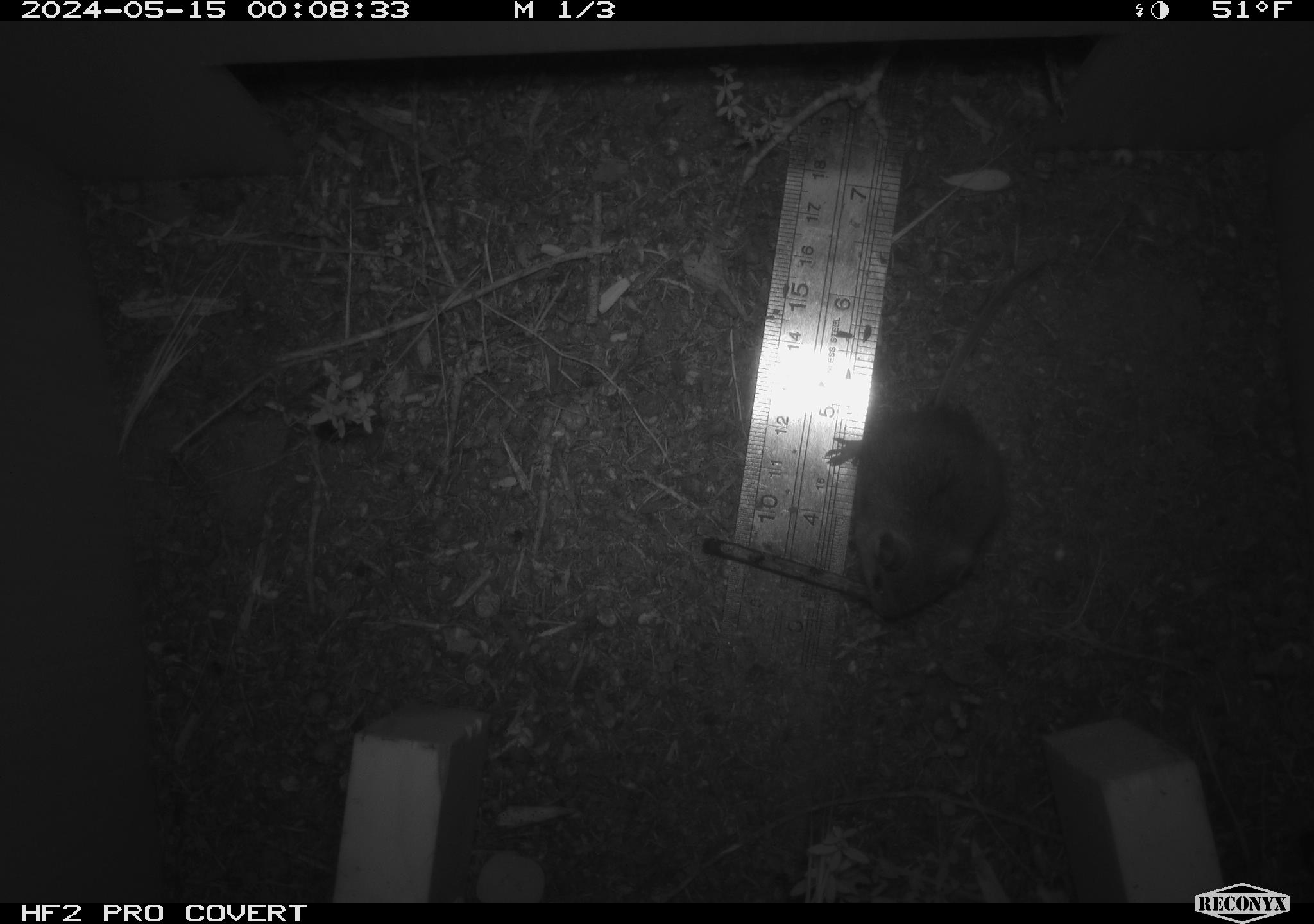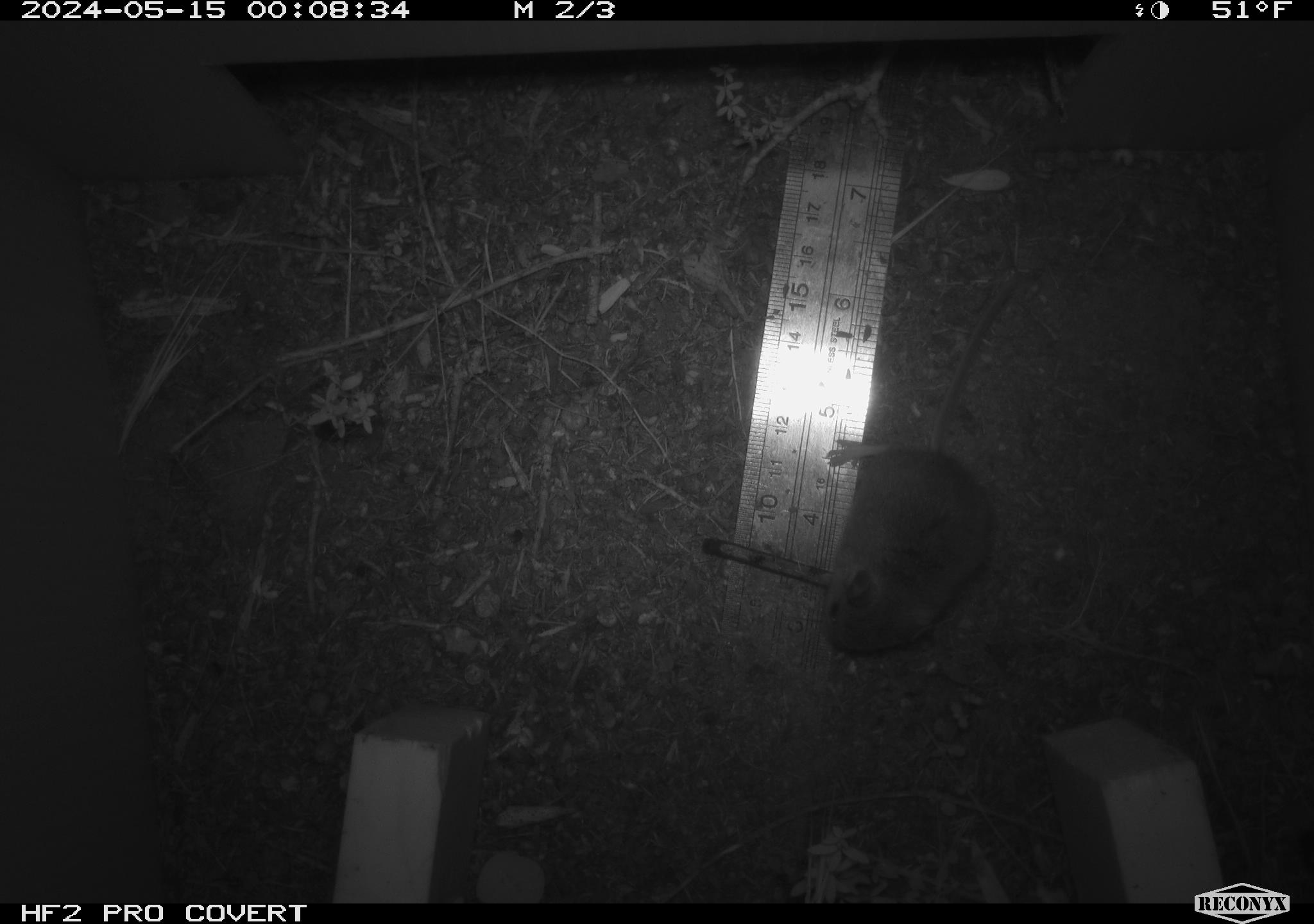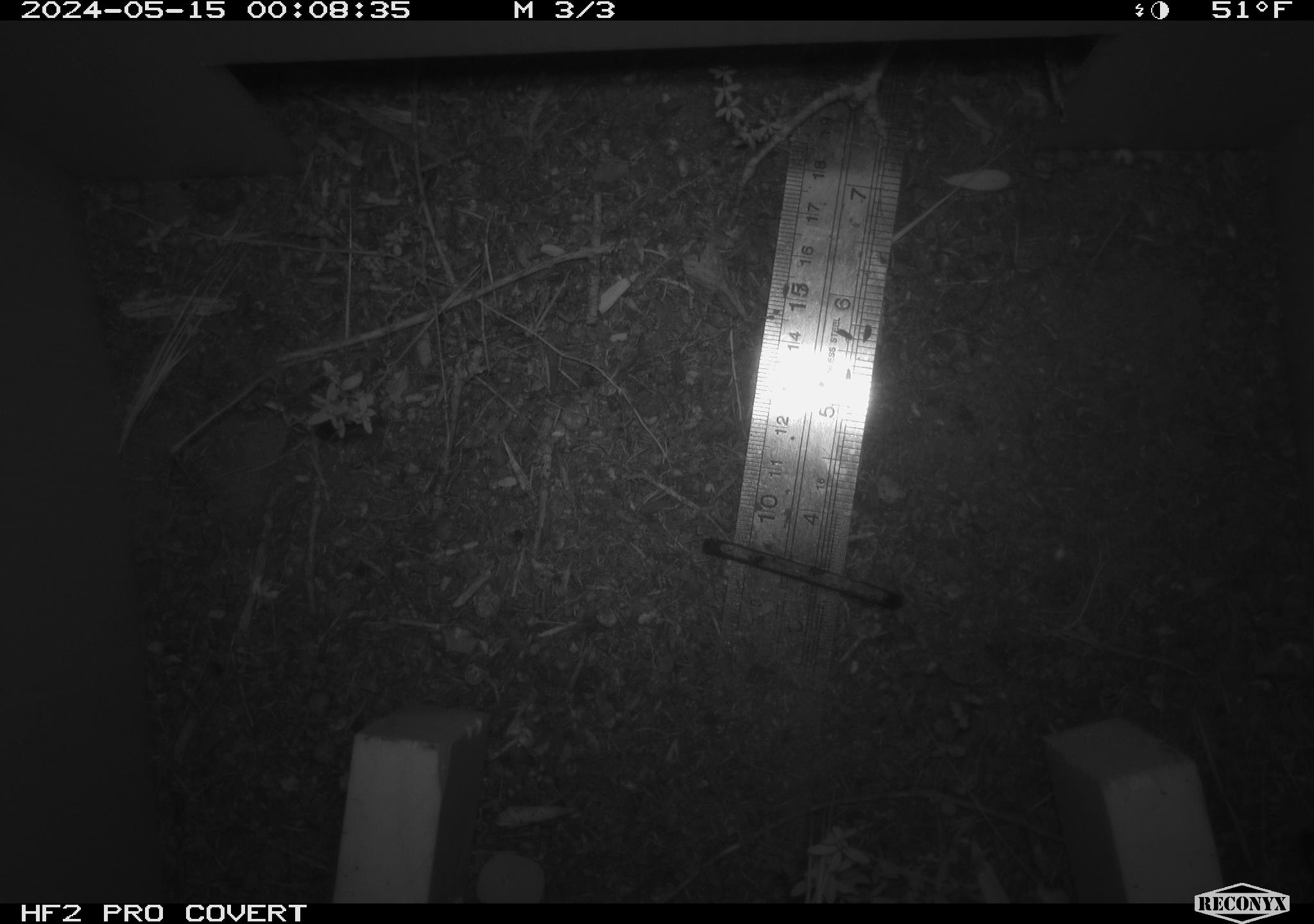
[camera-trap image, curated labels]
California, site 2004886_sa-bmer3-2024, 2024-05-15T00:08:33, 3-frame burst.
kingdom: Animalia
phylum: Chordata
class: Mammalia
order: Rodentia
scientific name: Rodentia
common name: mouse species